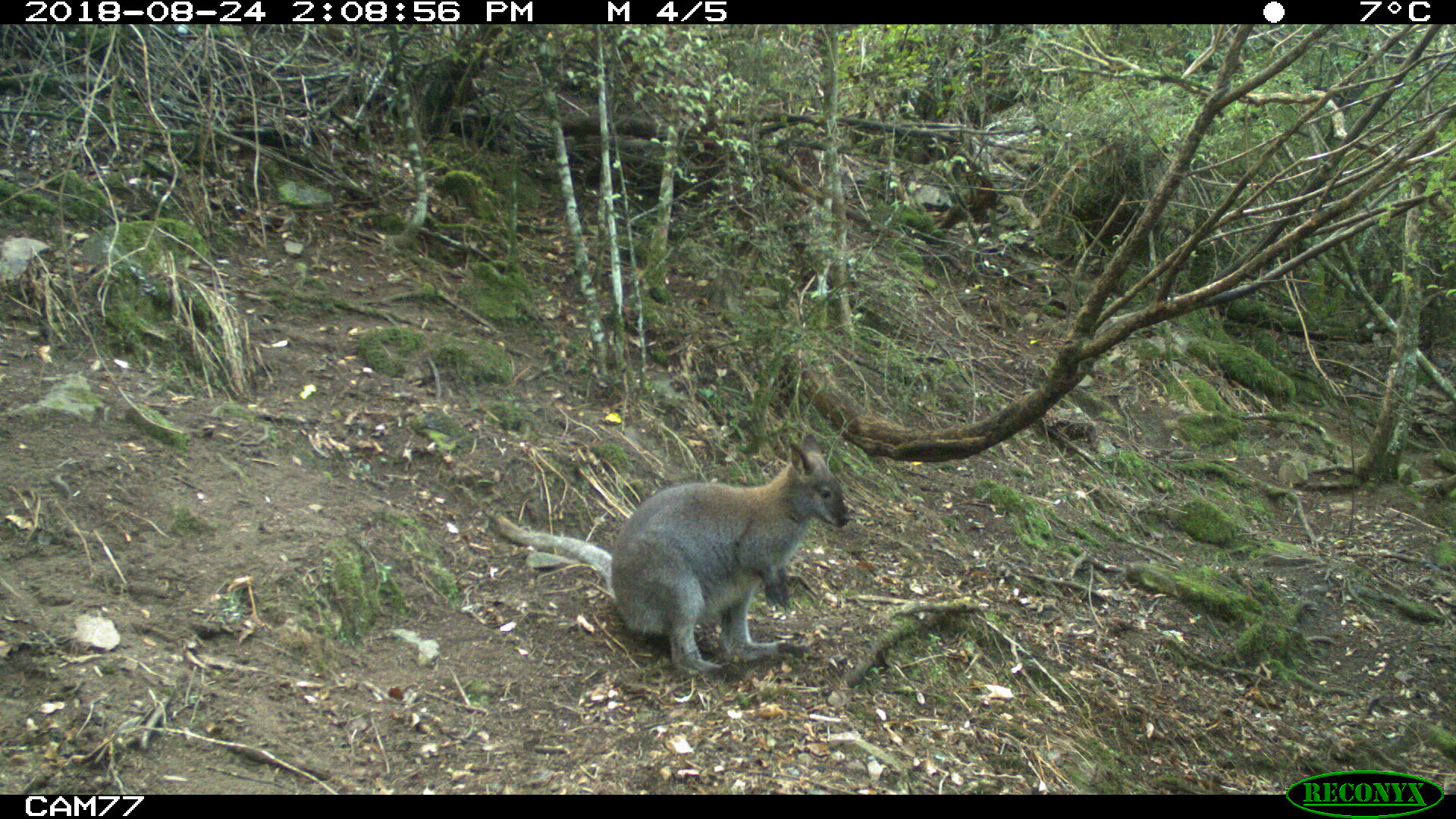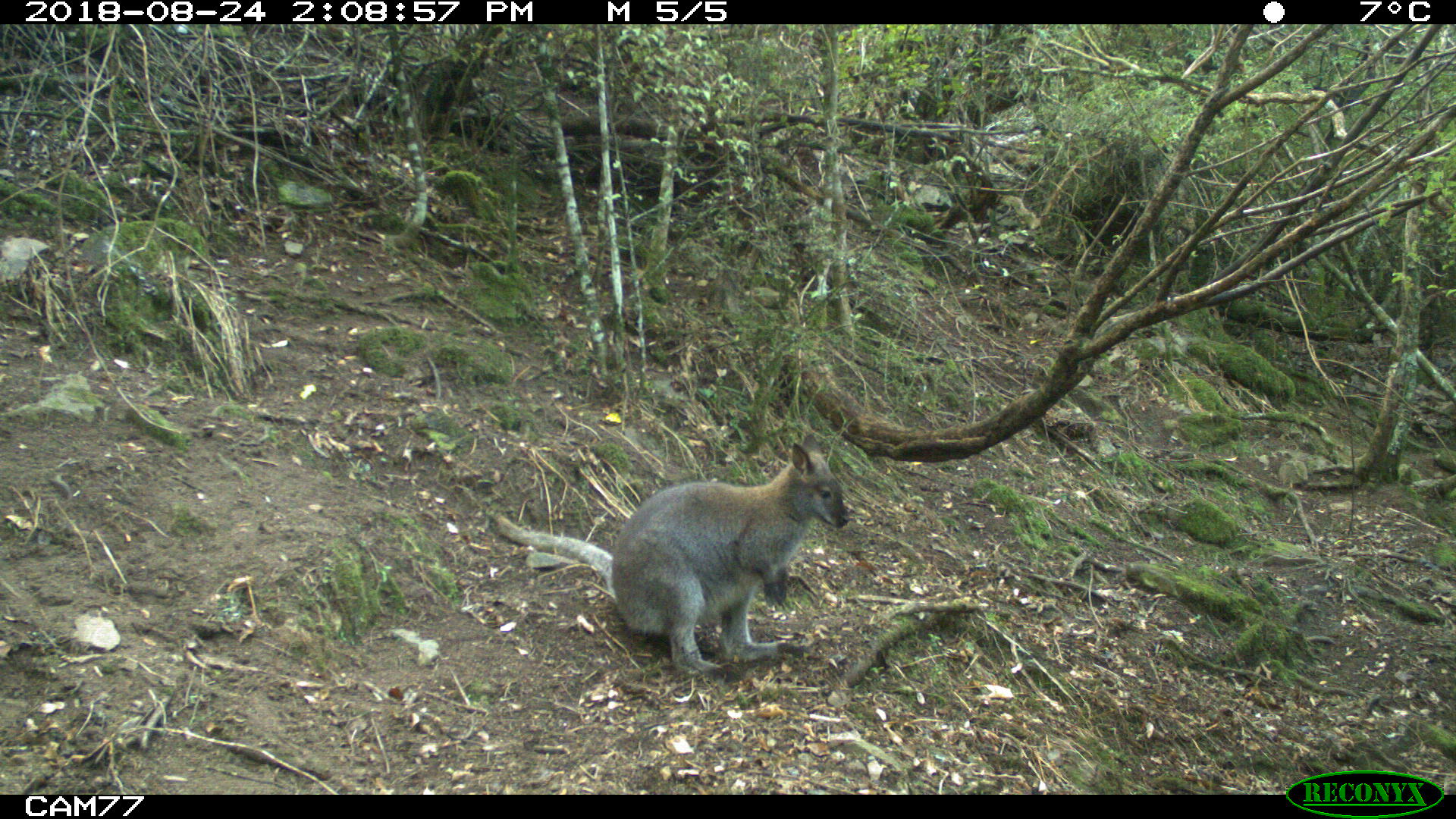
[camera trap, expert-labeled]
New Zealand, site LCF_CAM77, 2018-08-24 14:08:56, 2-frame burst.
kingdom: Animalia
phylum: Chordata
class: Mammalia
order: Diprotodontia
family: Macropodidae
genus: Notamacropus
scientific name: Notamacropus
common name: wallaby